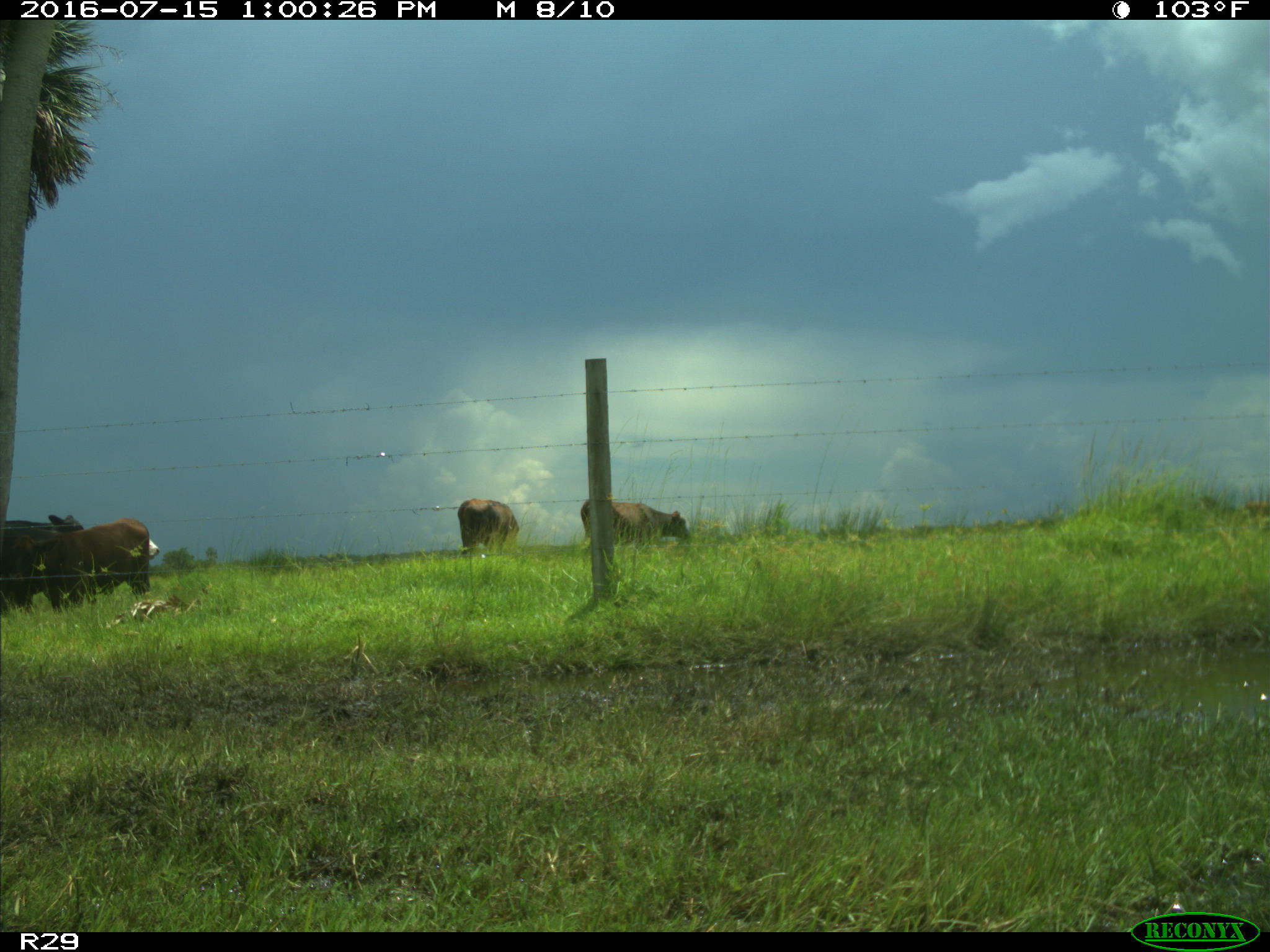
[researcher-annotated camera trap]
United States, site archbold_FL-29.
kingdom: Animalia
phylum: Chordata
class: Mammalia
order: Artiodactyla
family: Bovidae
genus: Bos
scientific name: Bos taurus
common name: domestic cow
Bos taurus (domestic cow).